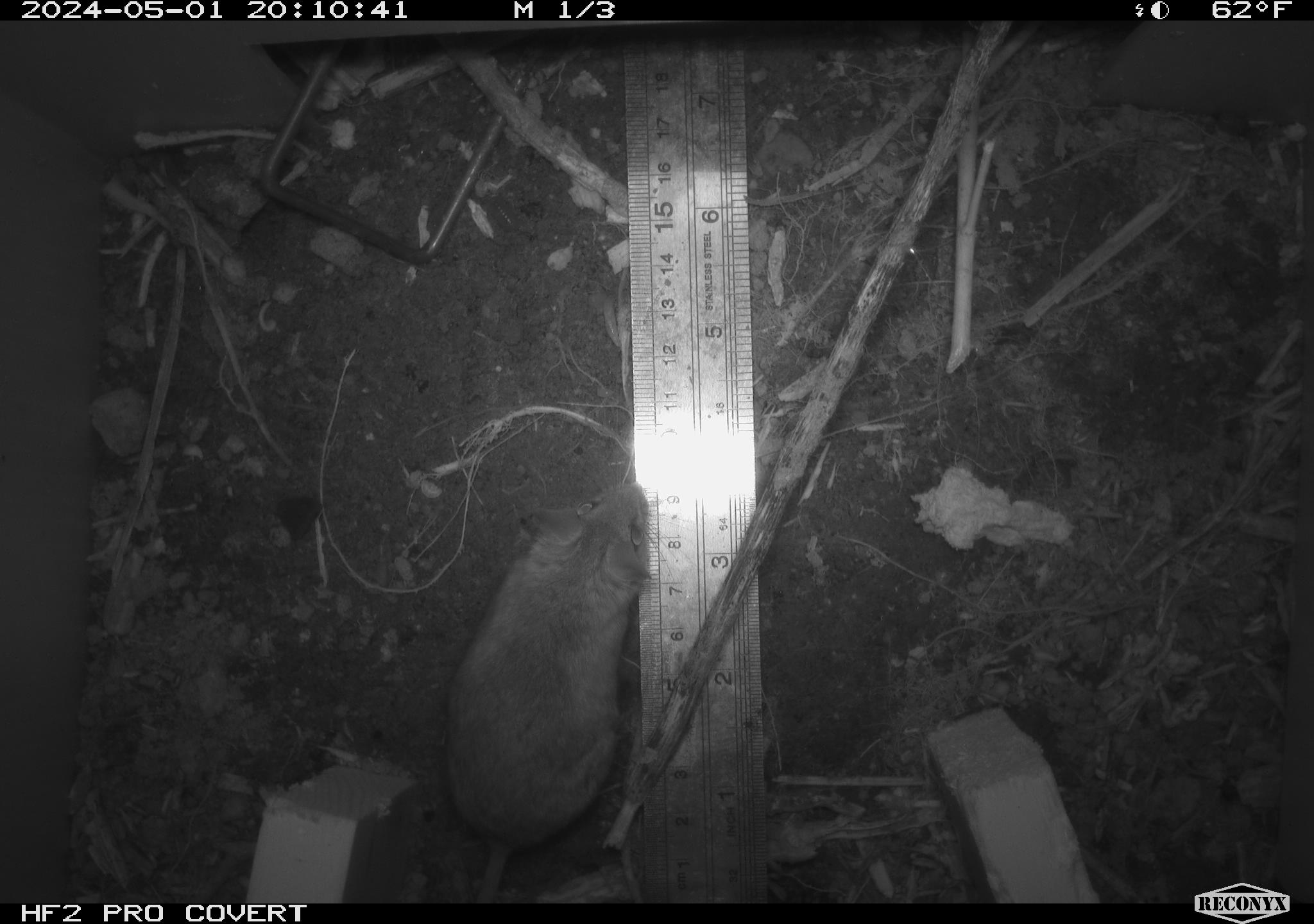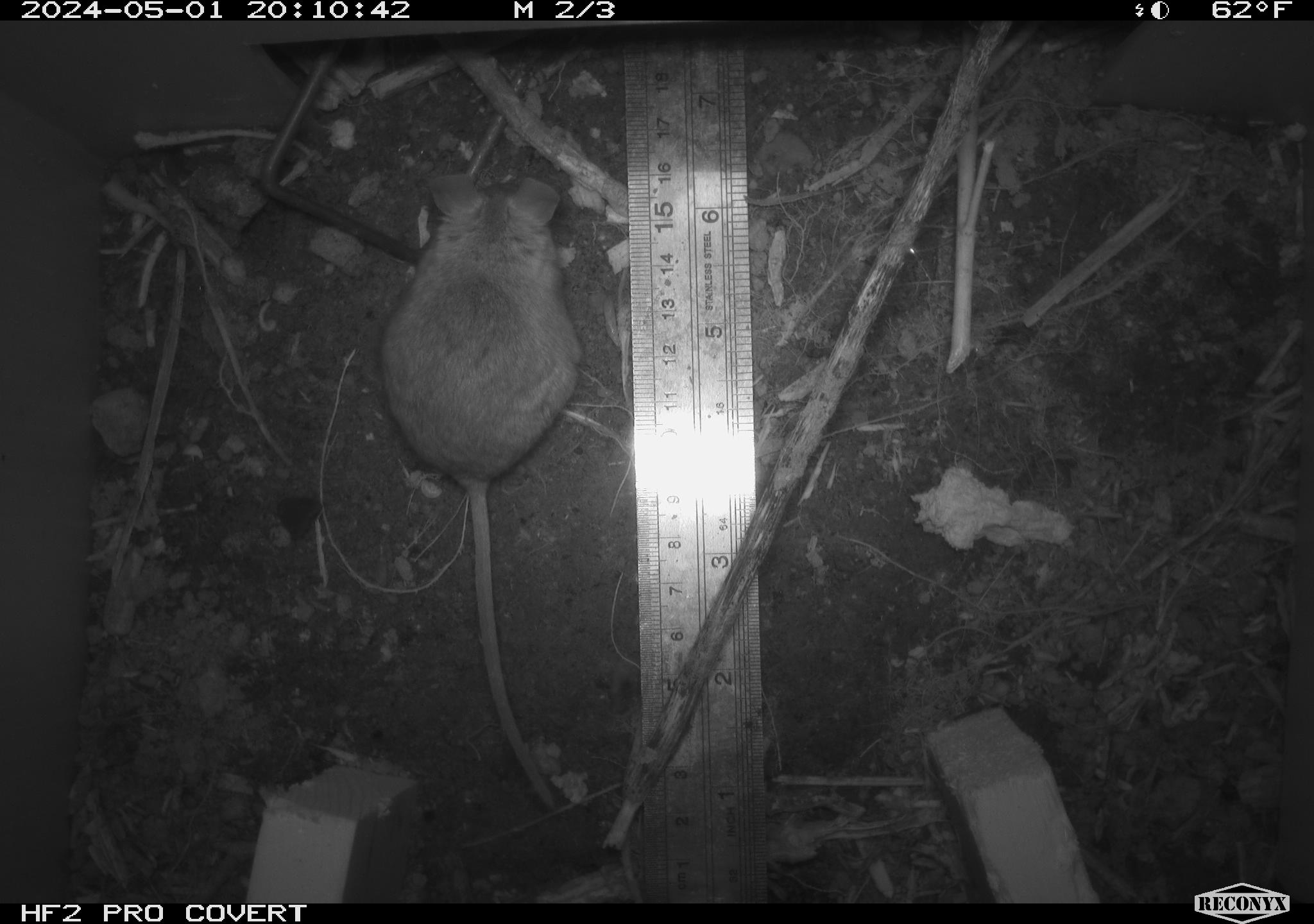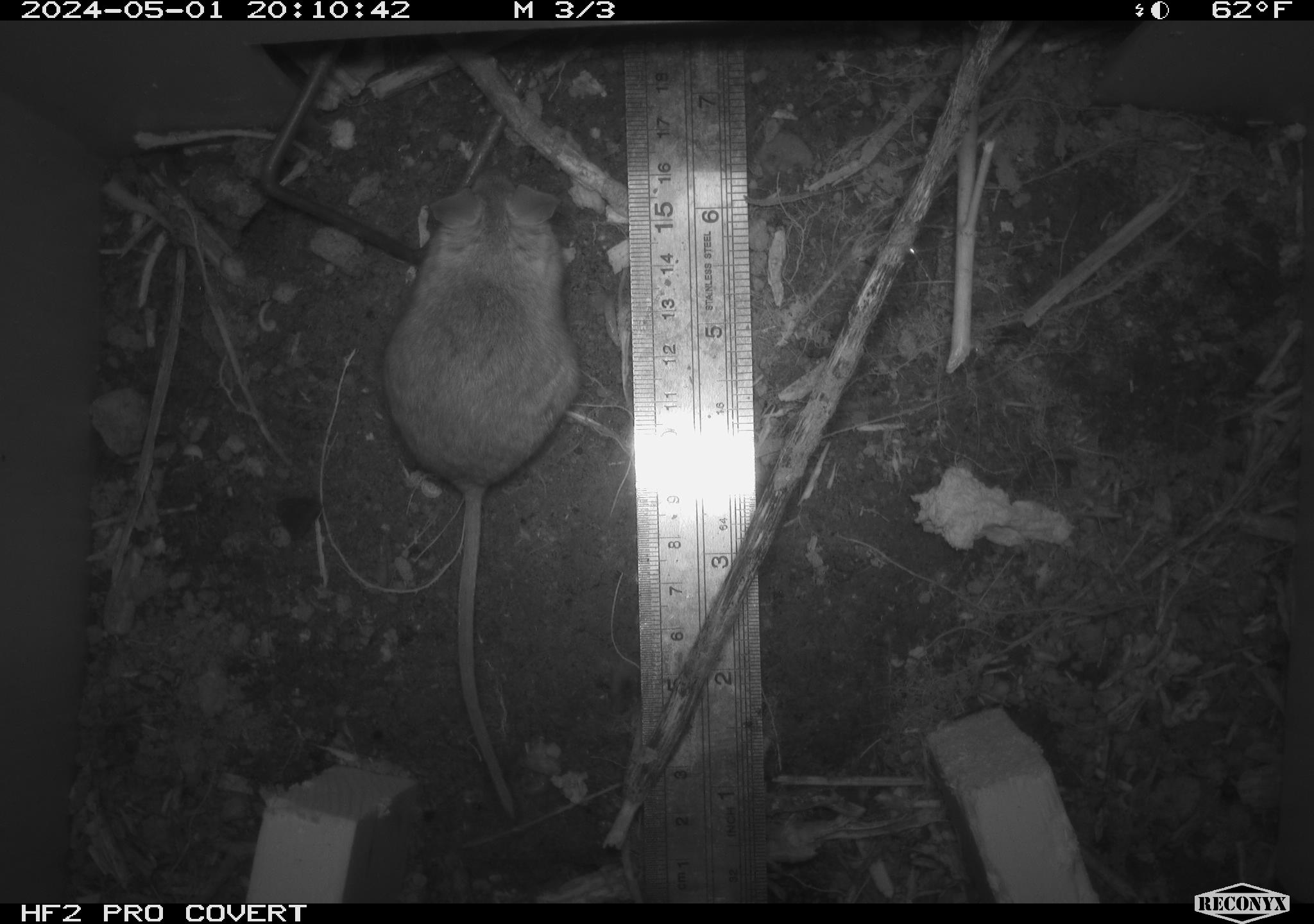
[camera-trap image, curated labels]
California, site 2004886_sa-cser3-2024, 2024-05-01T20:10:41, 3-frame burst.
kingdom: Animalia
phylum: Chordata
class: Mammalia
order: Rodentia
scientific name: Rodentia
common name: rodent